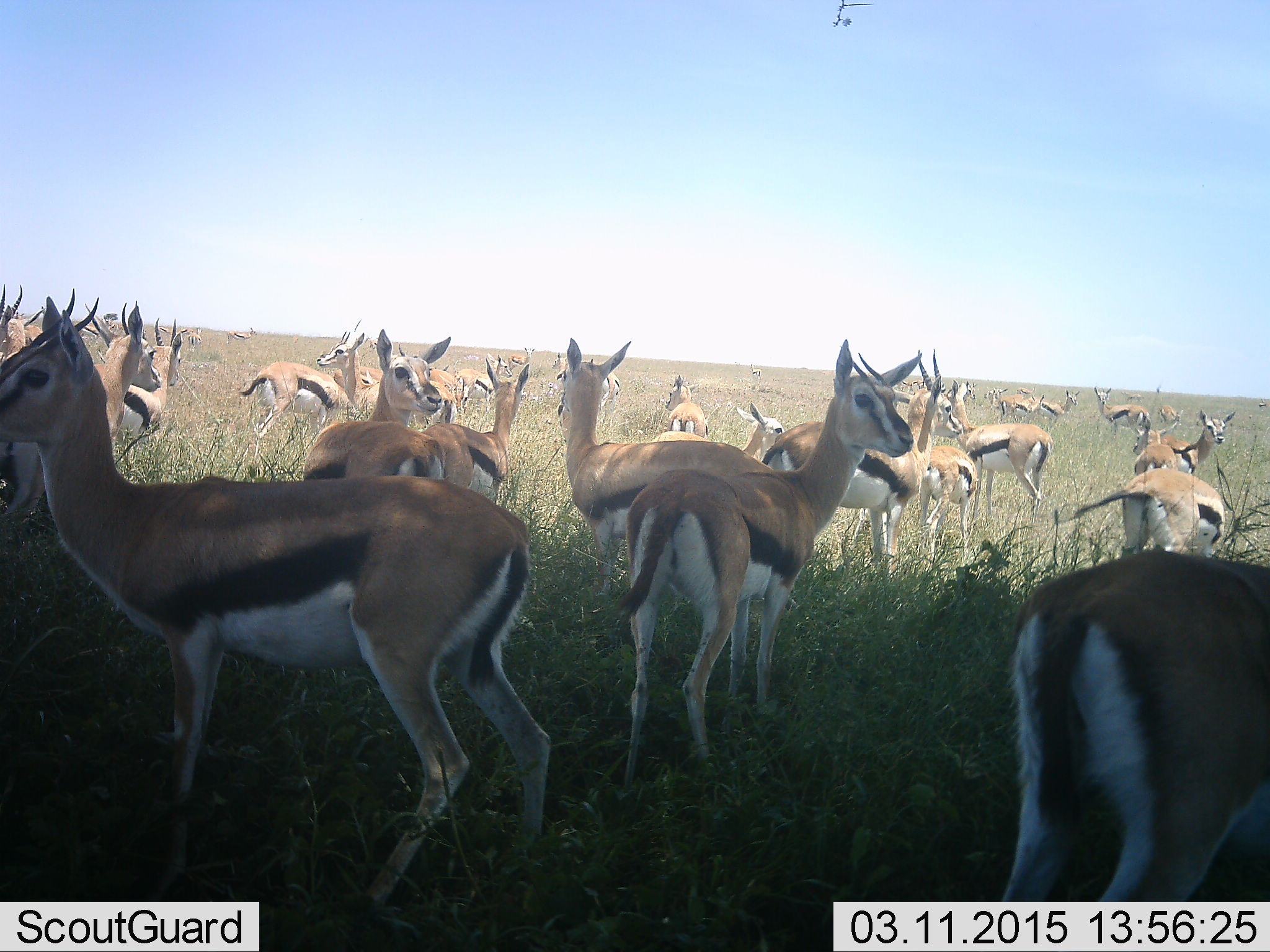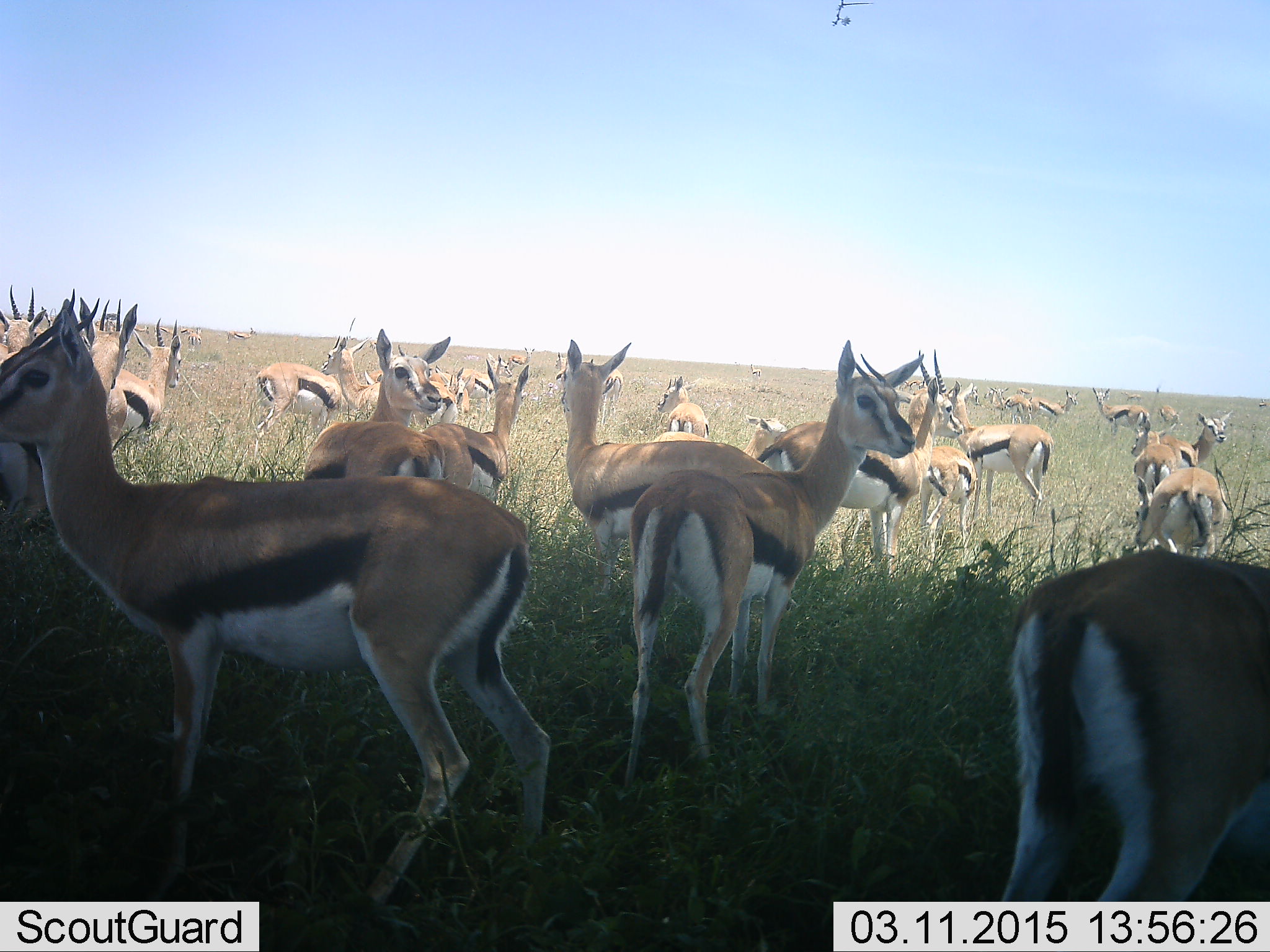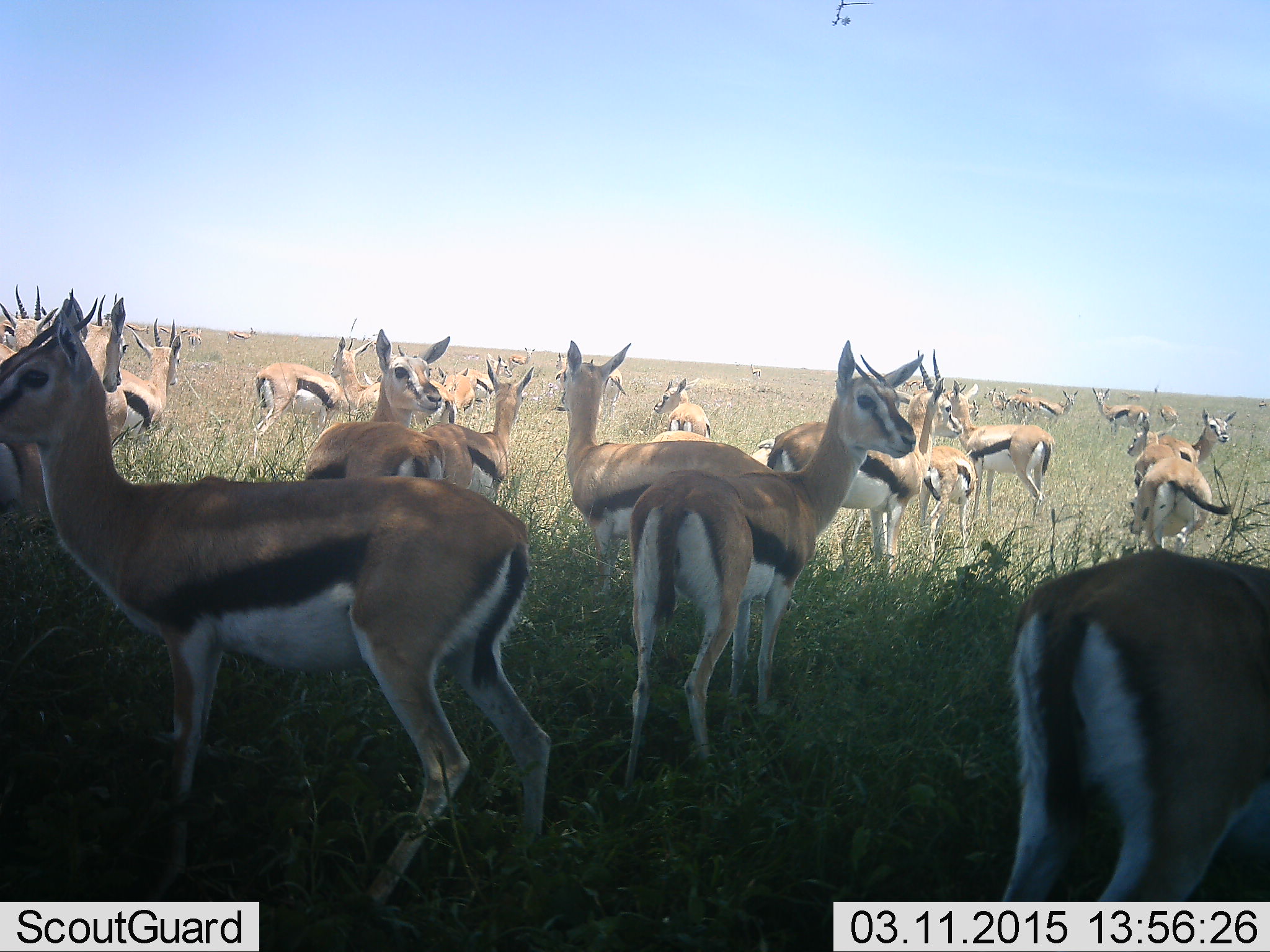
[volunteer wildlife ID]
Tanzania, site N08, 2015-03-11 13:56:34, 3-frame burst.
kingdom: Animalia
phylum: Chordata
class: Mammalia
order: Artiodactyla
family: Bovidae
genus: Eudorcas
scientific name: Eudorcas thomsonii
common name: thomson's gazelle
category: gazellethomsons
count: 11-50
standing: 91%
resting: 0%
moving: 45%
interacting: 9%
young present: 9%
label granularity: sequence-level